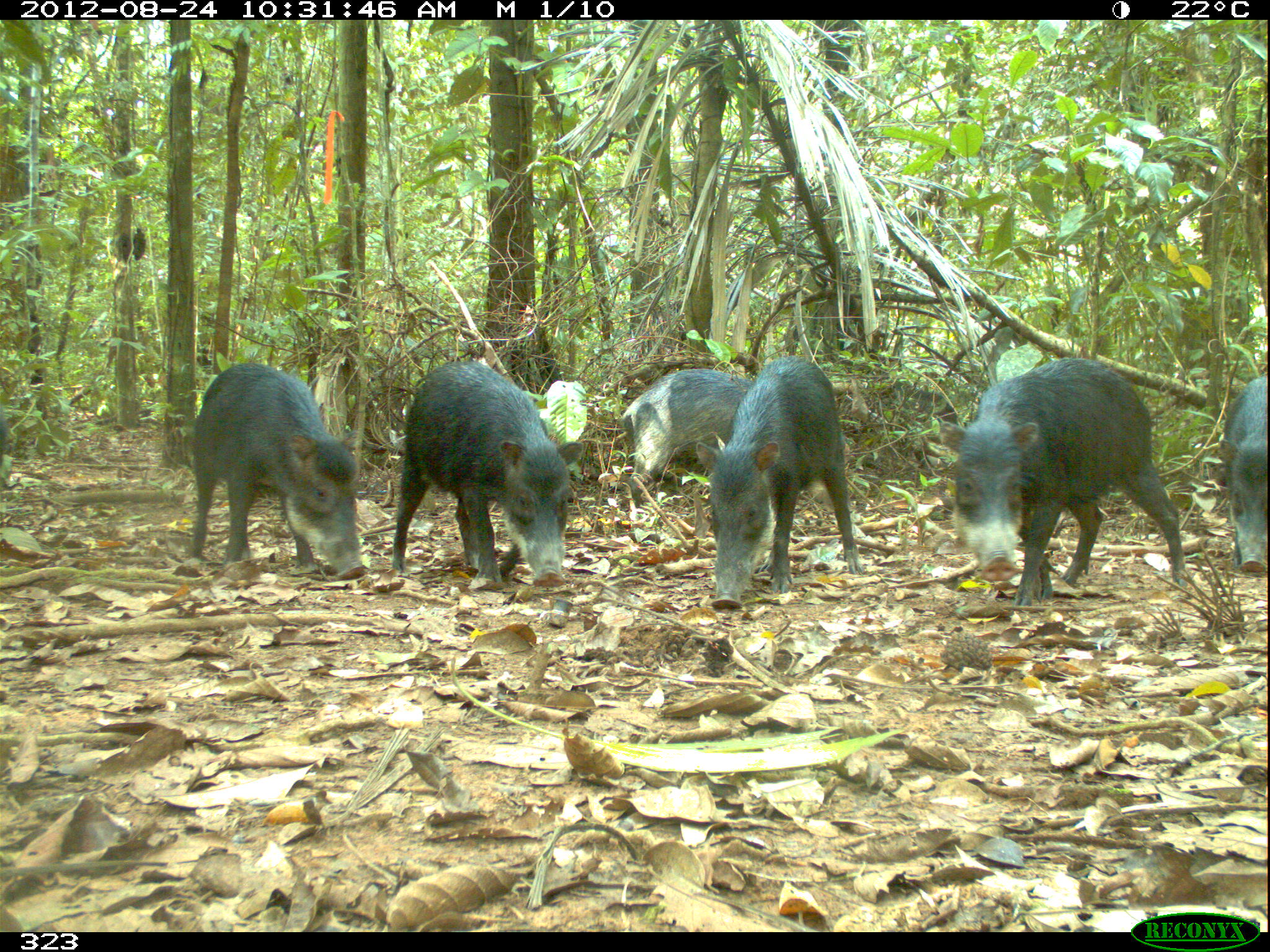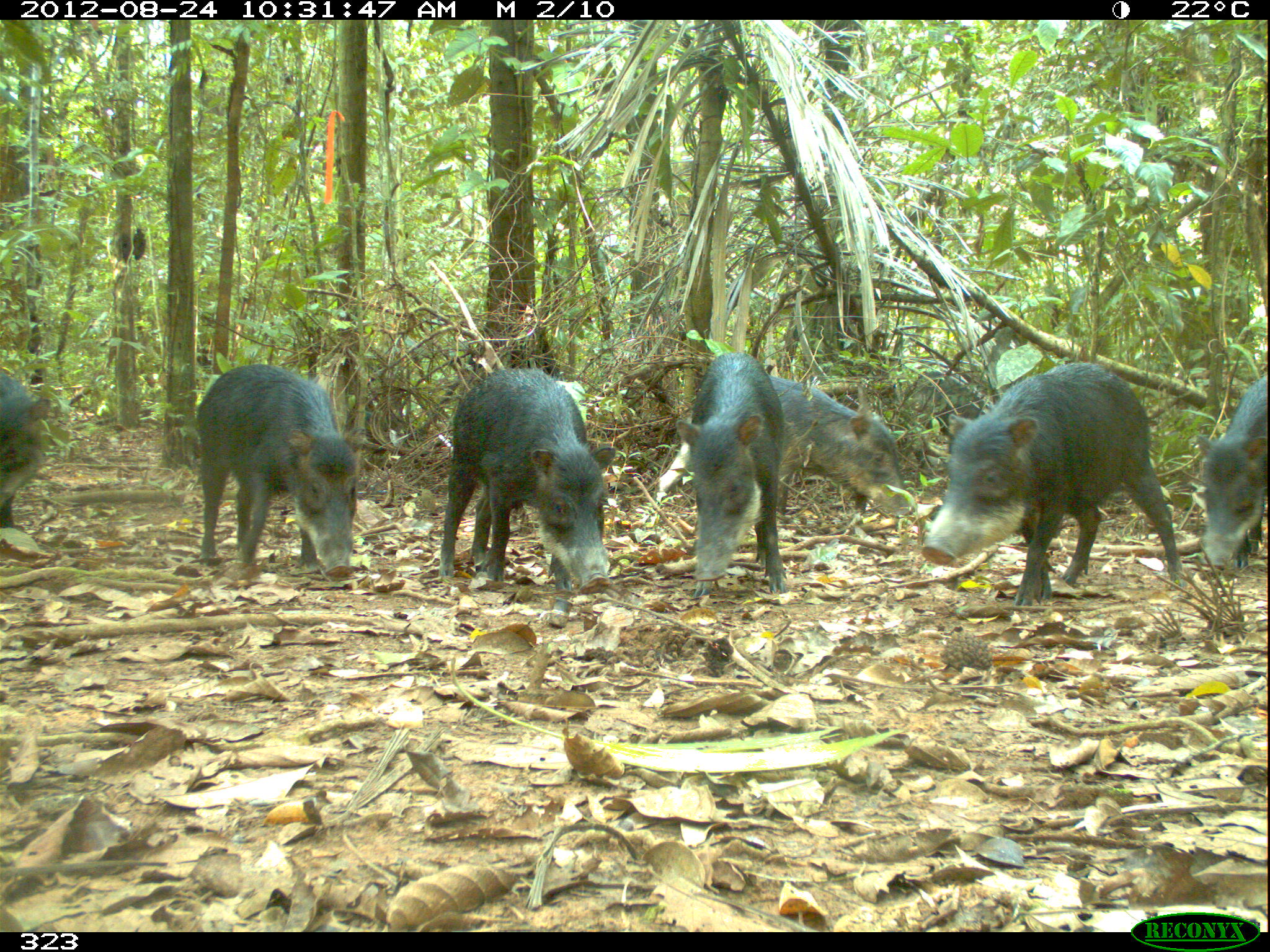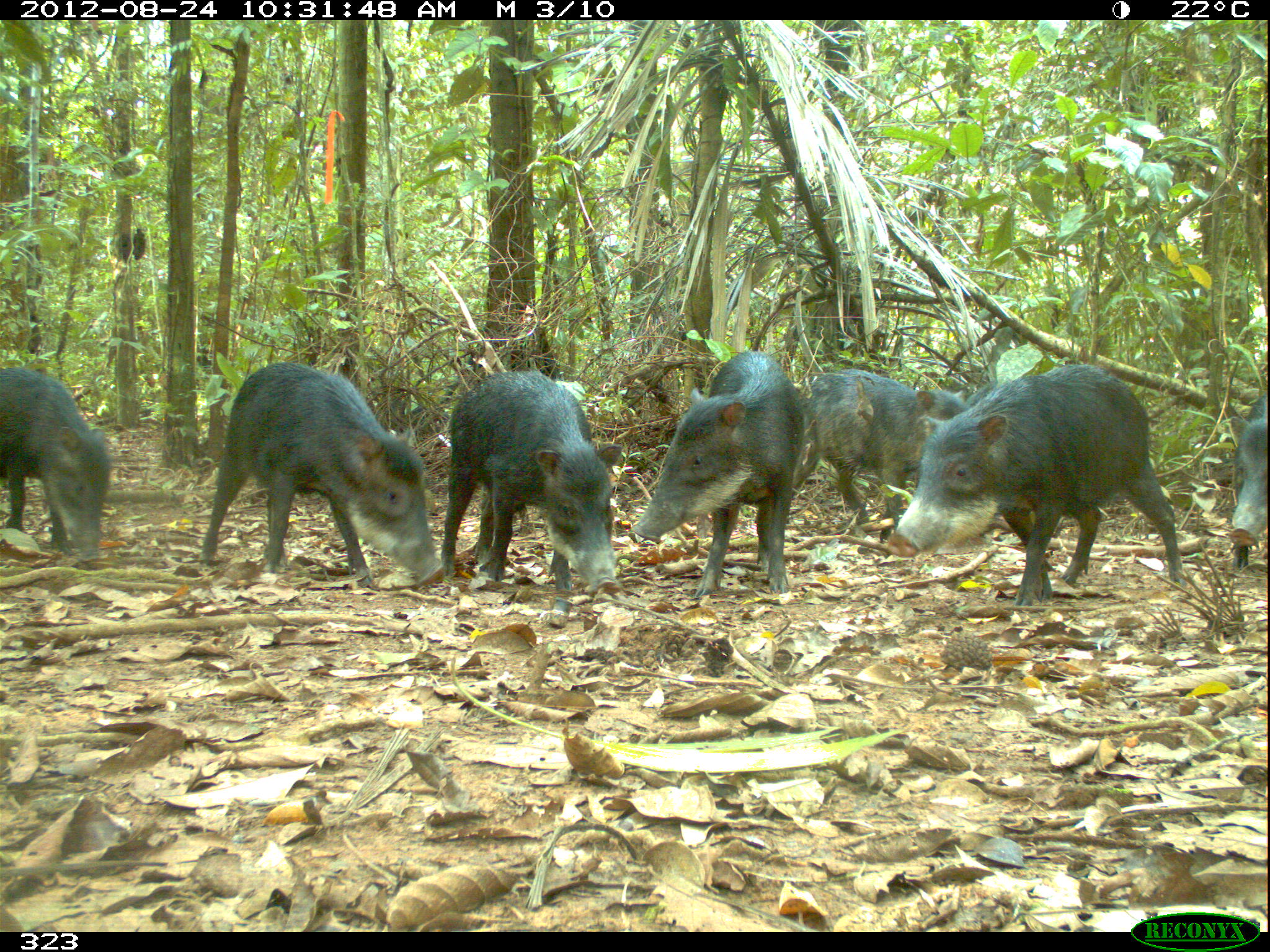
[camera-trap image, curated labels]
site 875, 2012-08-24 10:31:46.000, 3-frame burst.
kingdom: Animalia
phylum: Chordata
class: Mammalia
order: Artiodactyla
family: Tayassuidae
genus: Tayassu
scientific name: Tayassu pecari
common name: white-lipped peccary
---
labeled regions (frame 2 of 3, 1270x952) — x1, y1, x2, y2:
tayassu pecari: 917, 361, 1182, 607; 436, 366, 618, 595; 196, 362, 363, 583; 676, 350, 797, 605; 758, 372, 916, 527; 1190, 366, 1270, 570; 0, 358, 56, 537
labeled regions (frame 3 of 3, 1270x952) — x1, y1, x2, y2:
tayassu pecari: 876, 360, 1188, 608; 198, 359, 442, 589; 632, 349, 817, 597; 441, 365, 611, 600; 784, 368, 972, 540; 0, 359, 112, 565; 1223, 365, 1270, 573; 967, 373, 1001, 408